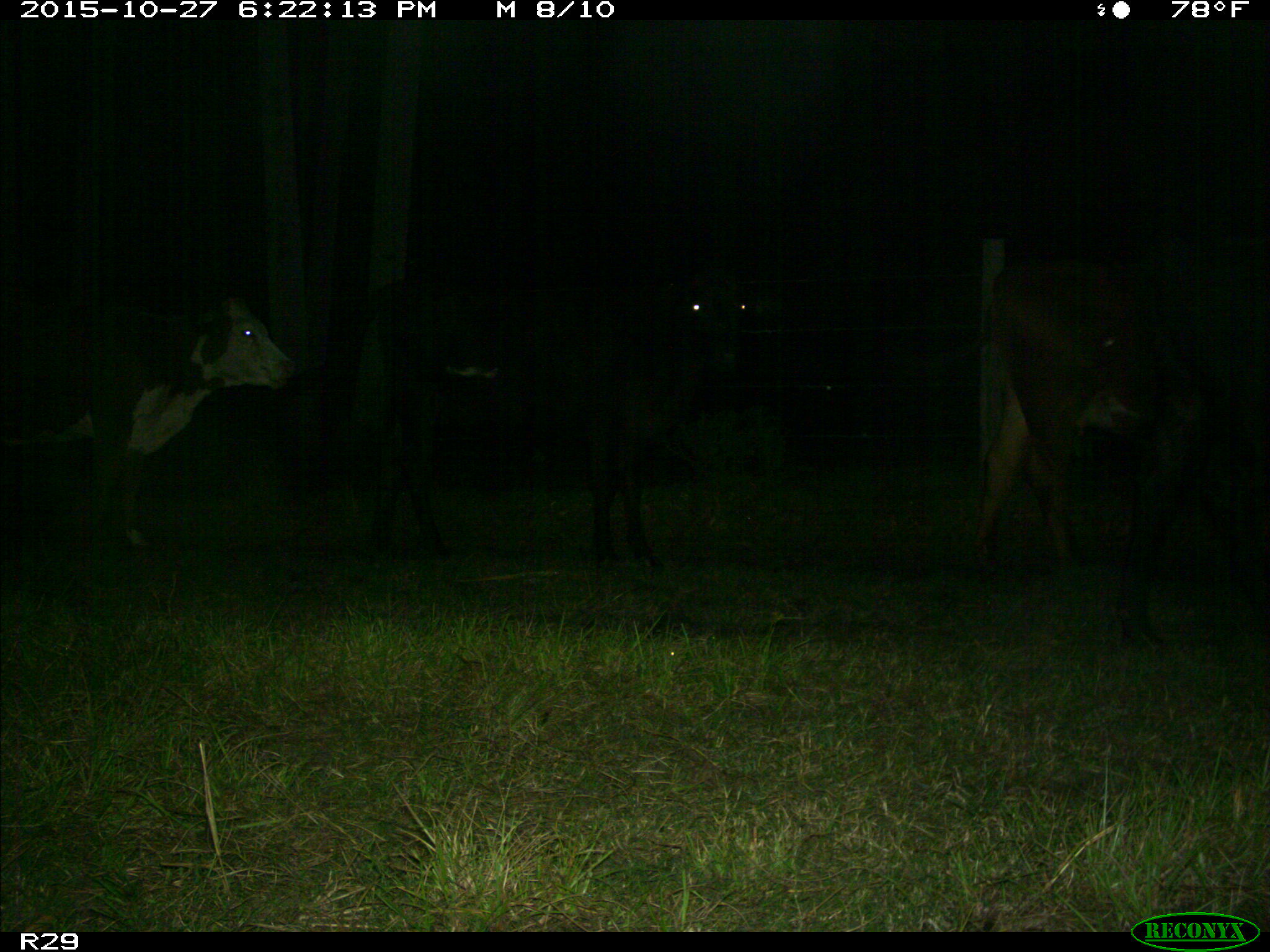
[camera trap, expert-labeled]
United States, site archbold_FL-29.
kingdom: Animalia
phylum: Chordata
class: Mammalia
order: Artiodactyla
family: Bovidae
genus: Bos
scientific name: Bos taurus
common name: domestic cow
Bos taurus (domestic cow).